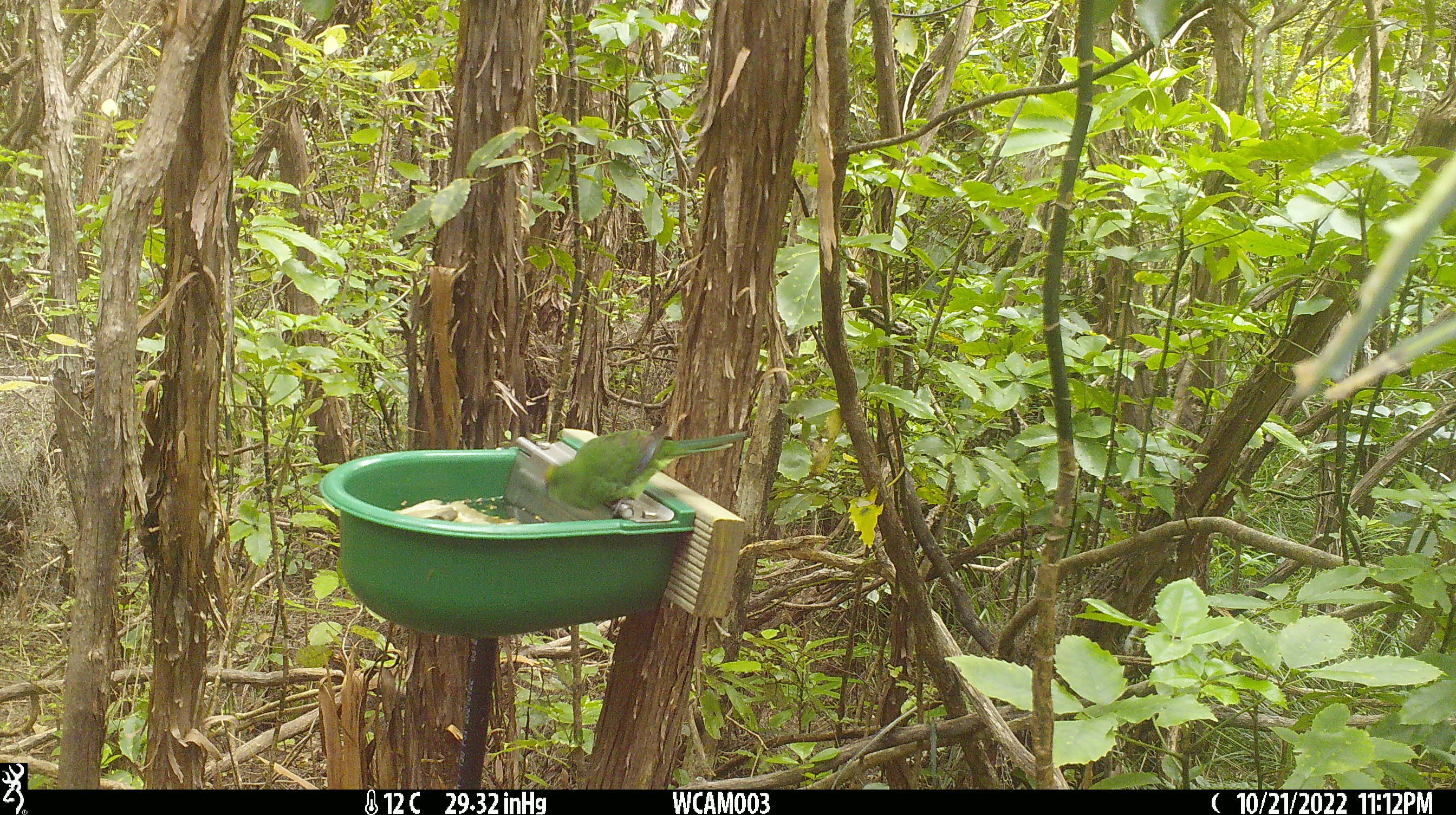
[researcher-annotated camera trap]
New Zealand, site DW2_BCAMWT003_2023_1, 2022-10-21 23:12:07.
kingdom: Animalia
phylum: Chordata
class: Aves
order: Psittaciformes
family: Psittaculidae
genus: Cyanoramphus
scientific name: Cyanoramphus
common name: parakeet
Parakeet (Cyanoramphus).